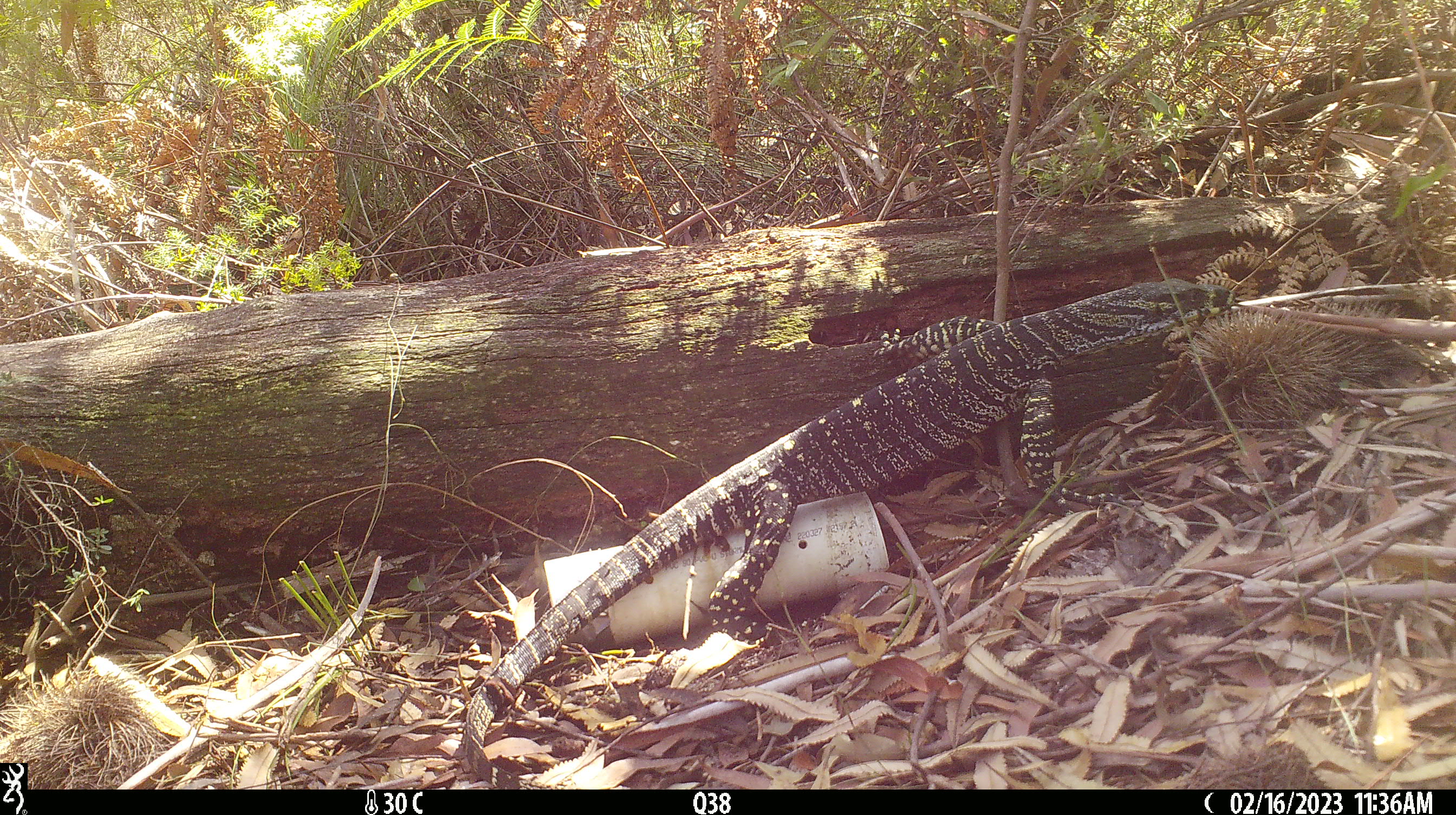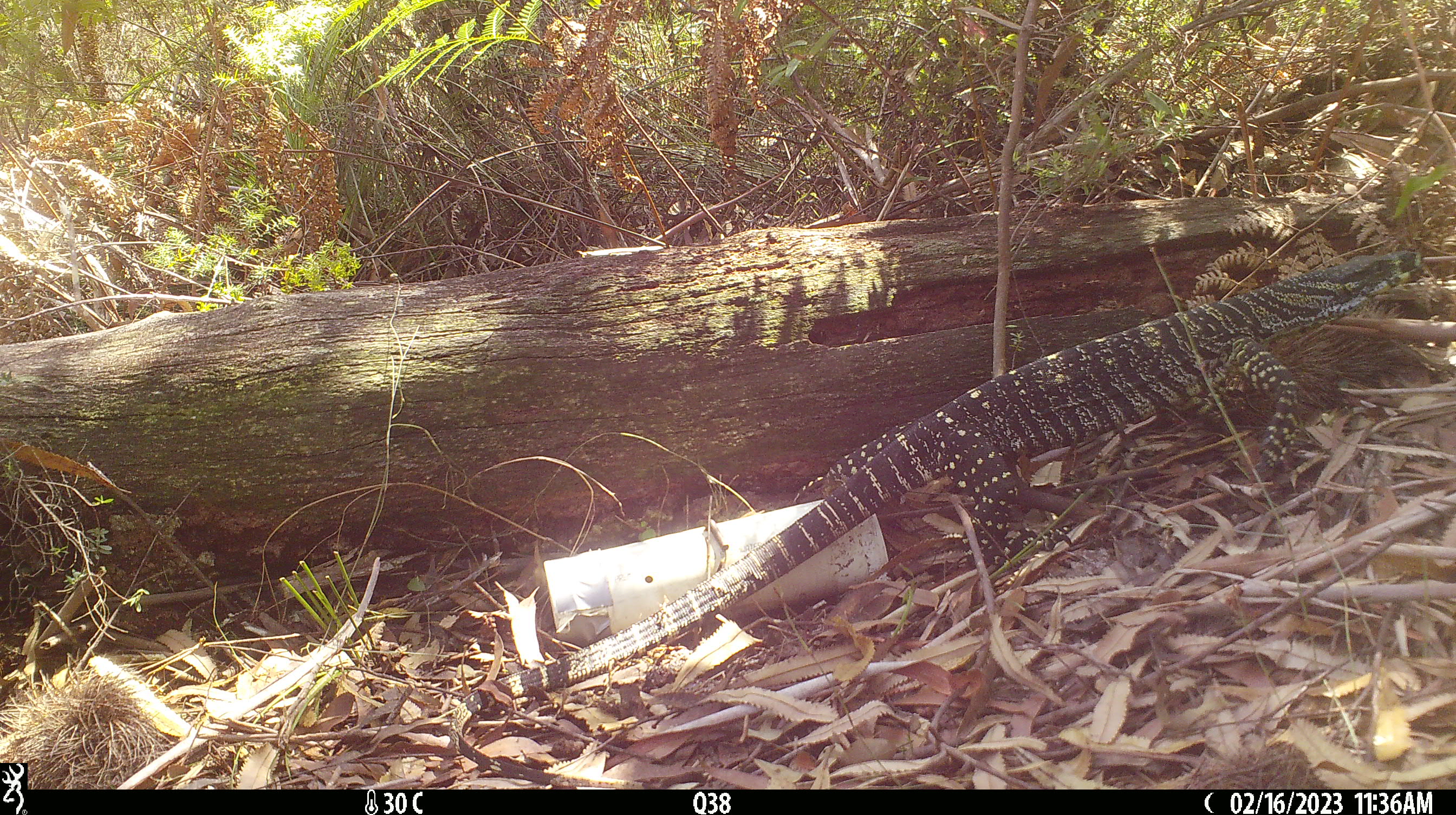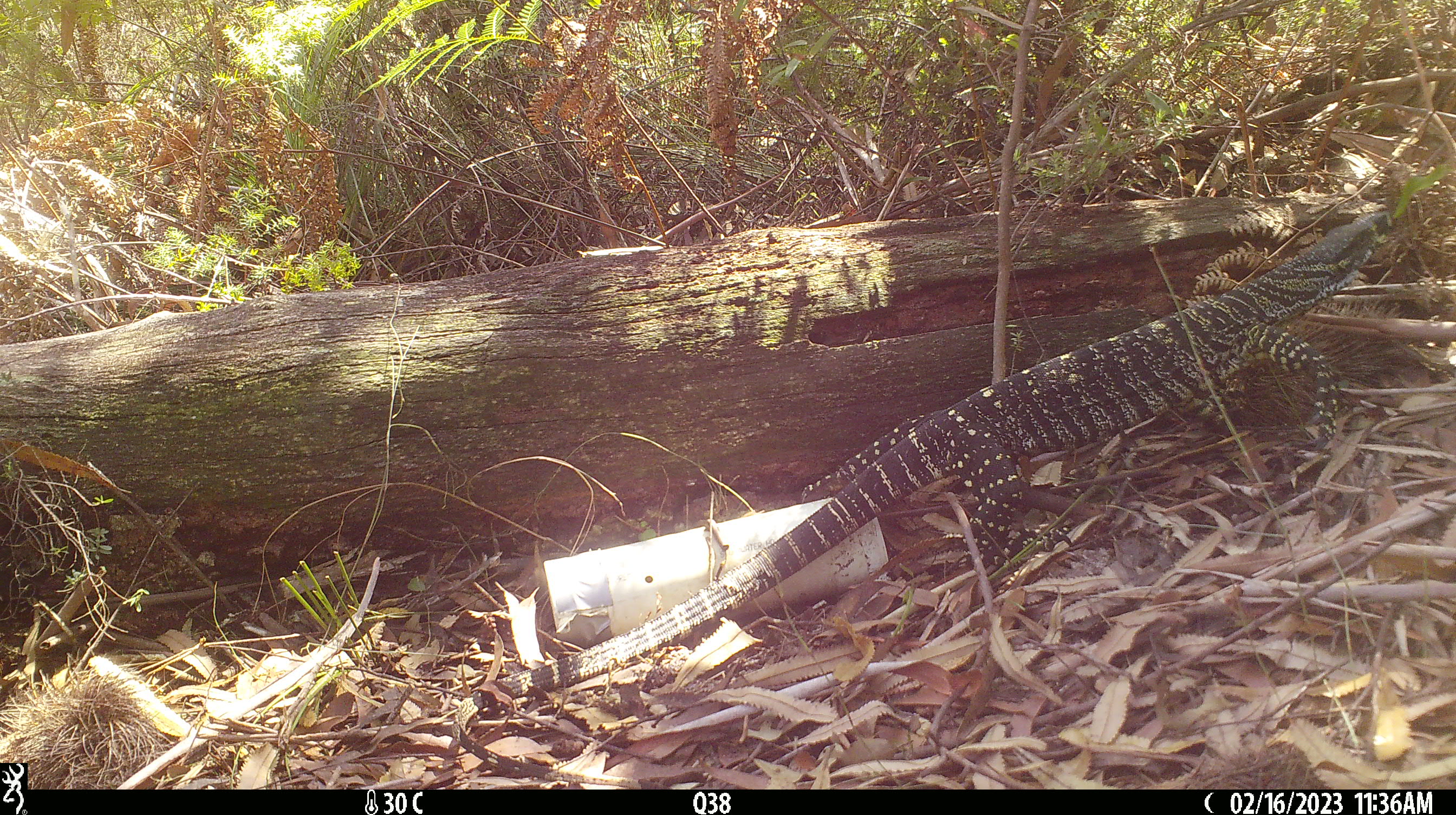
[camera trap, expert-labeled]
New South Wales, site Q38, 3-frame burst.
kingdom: Animalia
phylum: Chordata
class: Reptilia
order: Squamata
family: Varanidae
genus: Varanus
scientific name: Varanus varius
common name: lace monitor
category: goanna